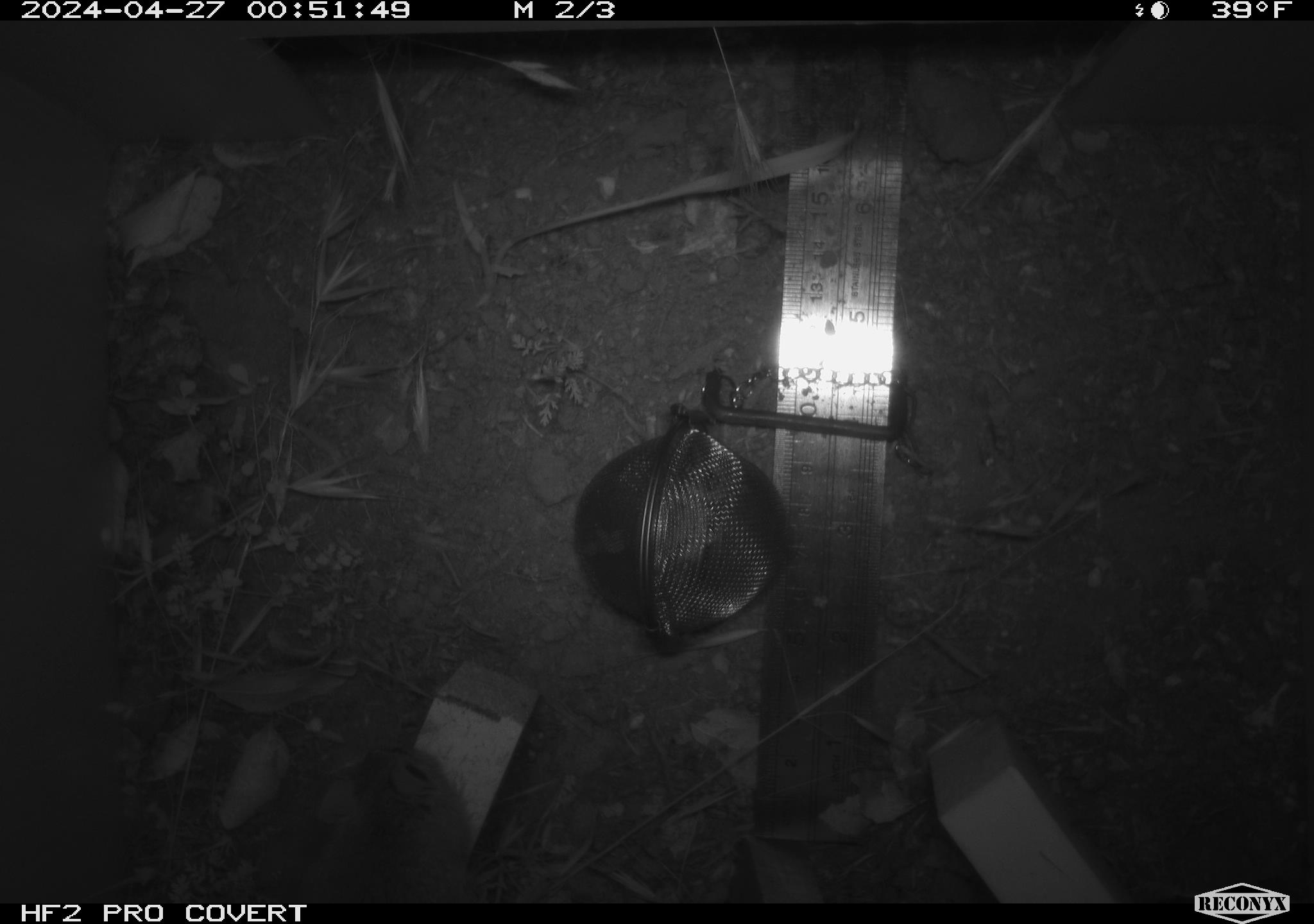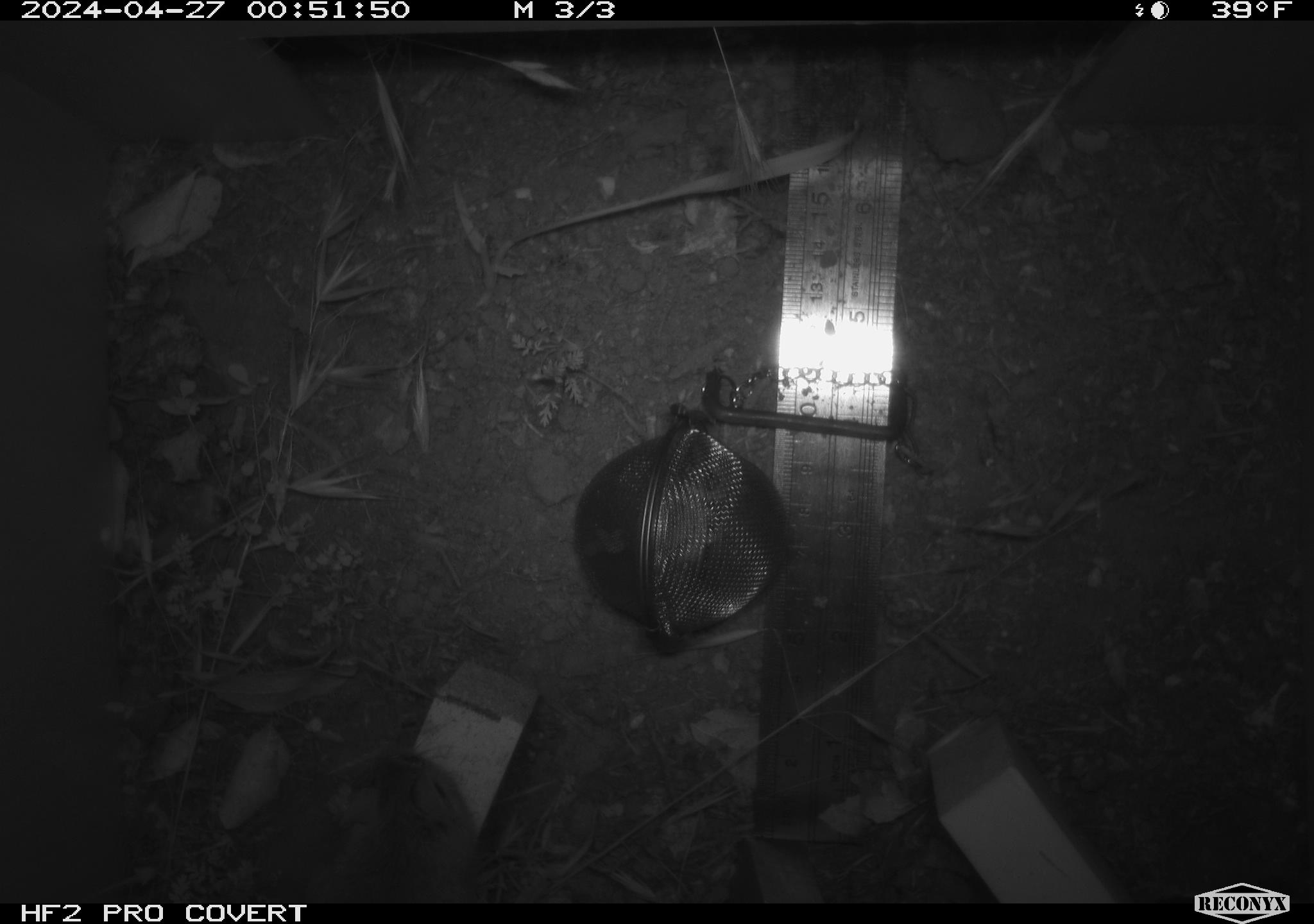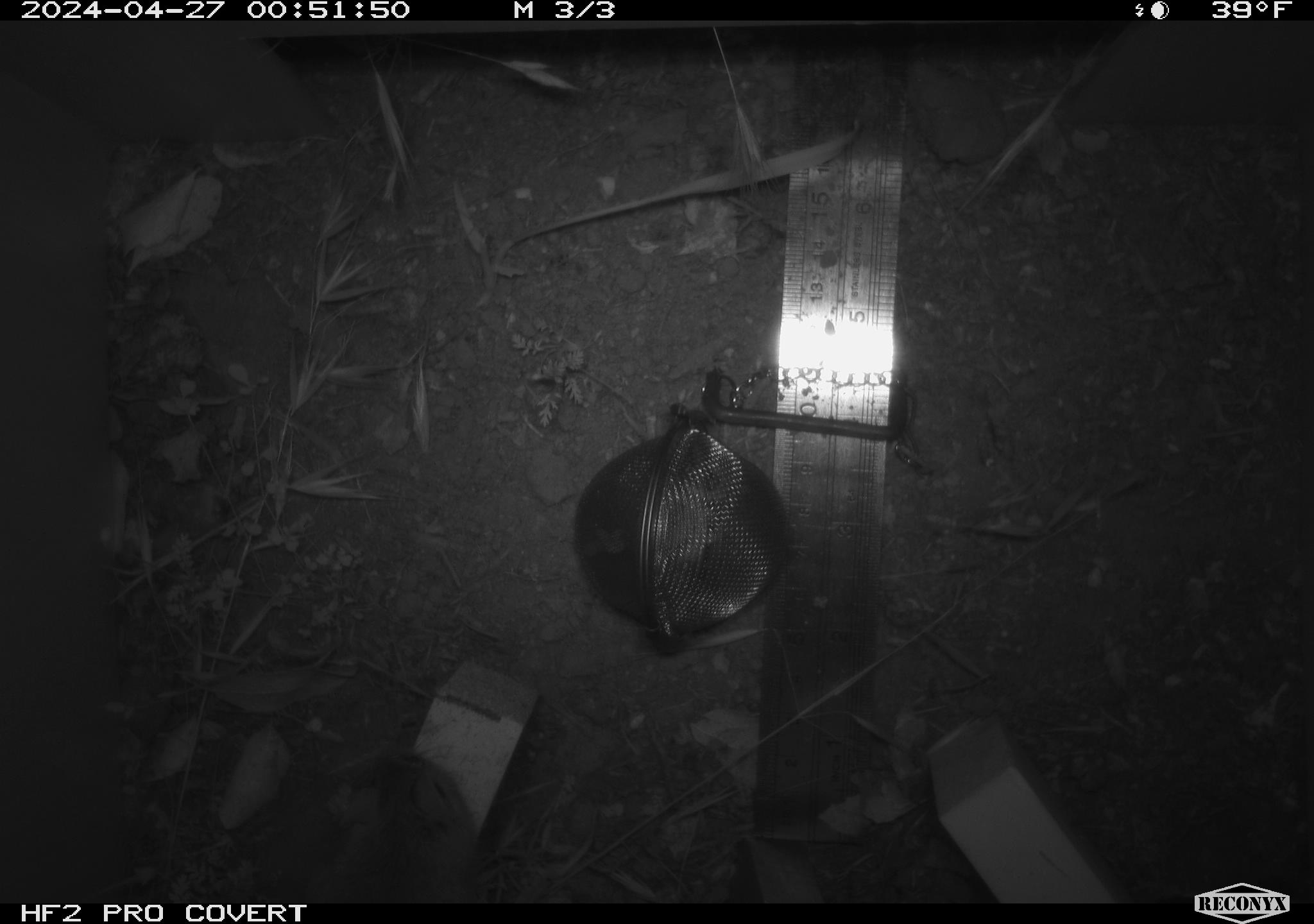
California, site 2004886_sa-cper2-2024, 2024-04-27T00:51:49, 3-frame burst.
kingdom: Animalia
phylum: Chordata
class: Mammalia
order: Rodentia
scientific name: Rodentia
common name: rodent